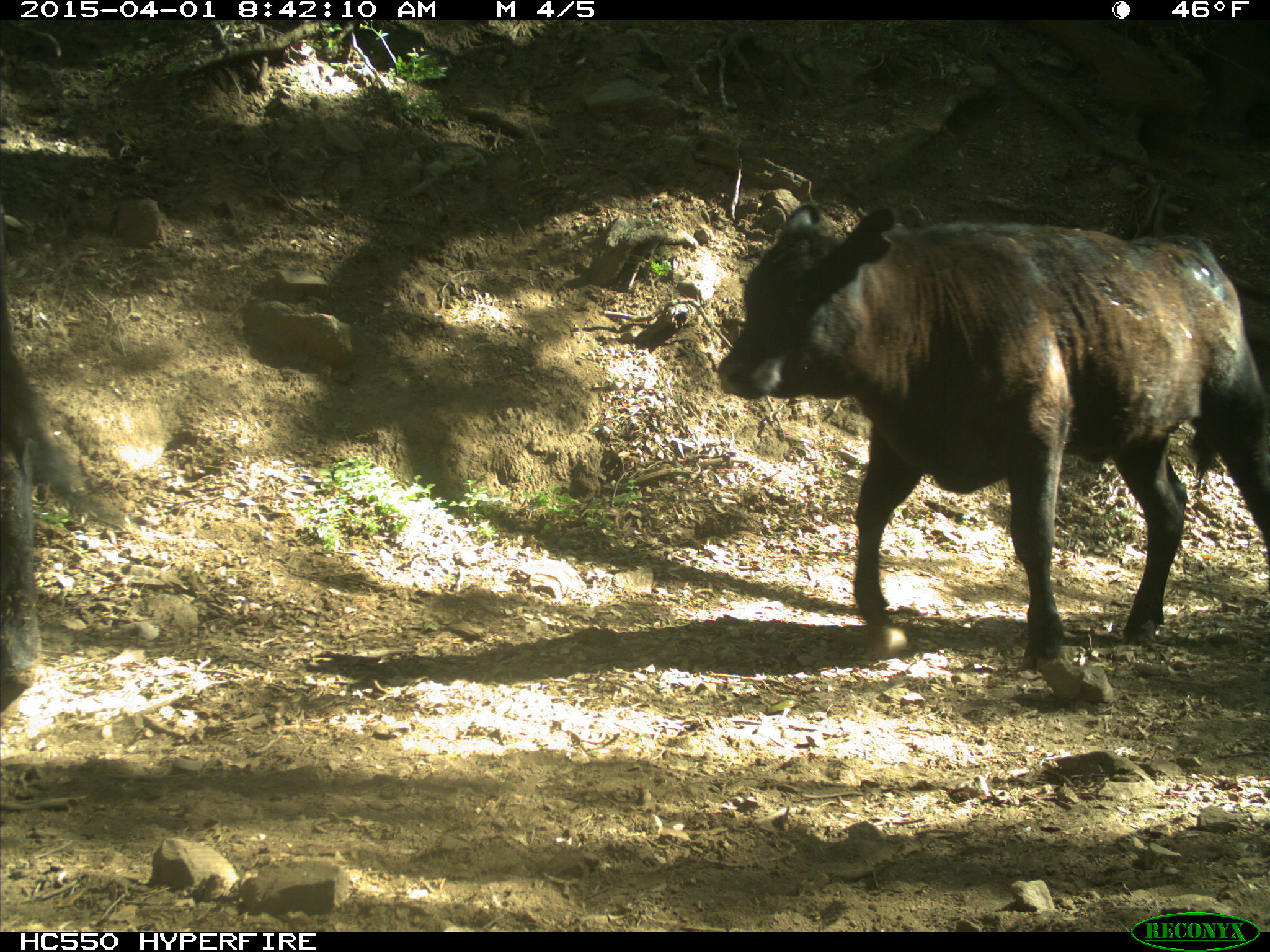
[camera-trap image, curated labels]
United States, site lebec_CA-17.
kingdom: Animalia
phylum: Chordata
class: Mammalia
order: Artiodactyla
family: Bovidae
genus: Bos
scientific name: Bos taurus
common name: domestic cow